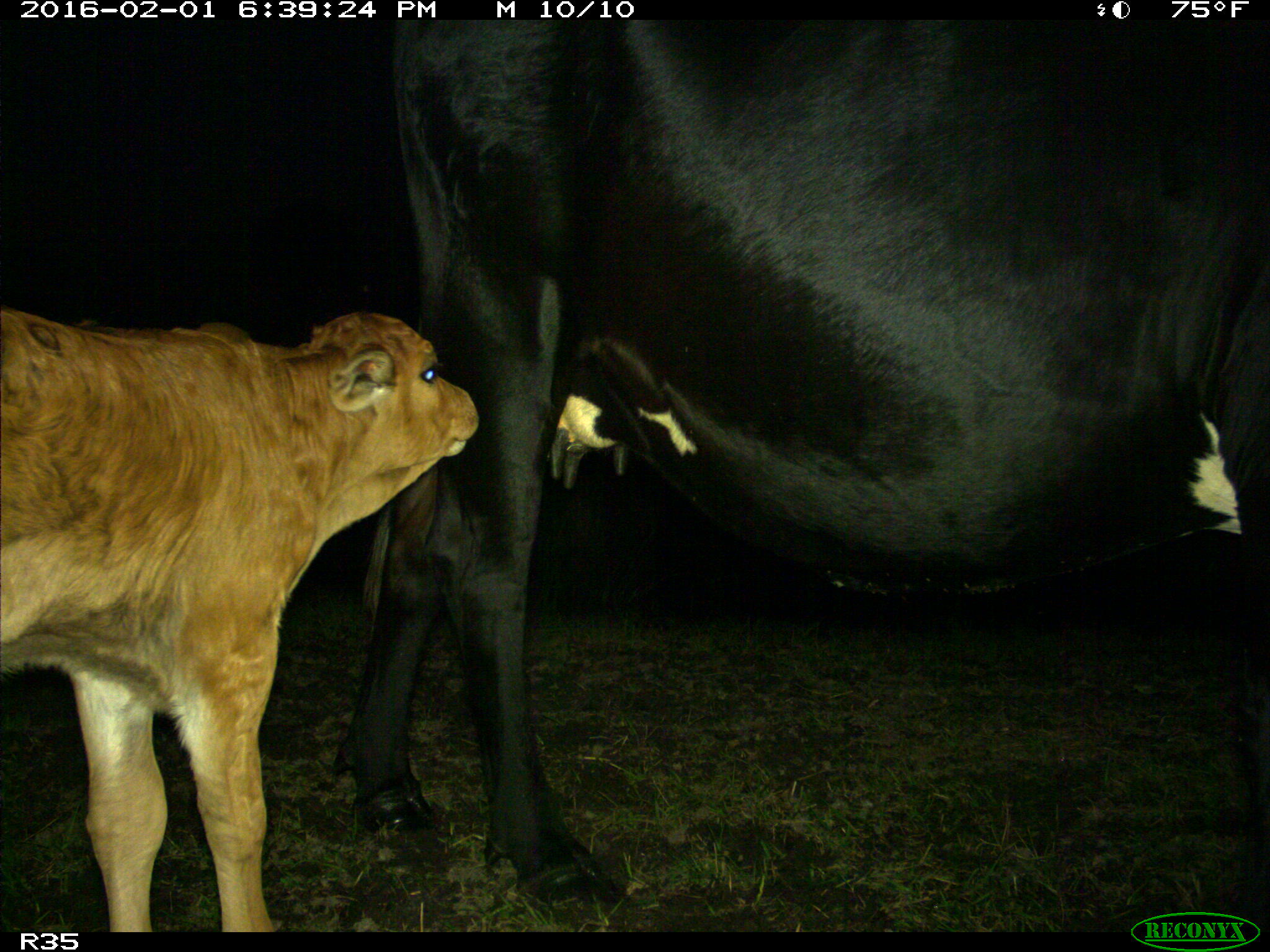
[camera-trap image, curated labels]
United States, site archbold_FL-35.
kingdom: Animalia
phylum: Chordata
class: Mammalia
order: Artiodactyla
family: Bovidae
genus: Bos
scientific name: Bos taurus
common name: domestic cow